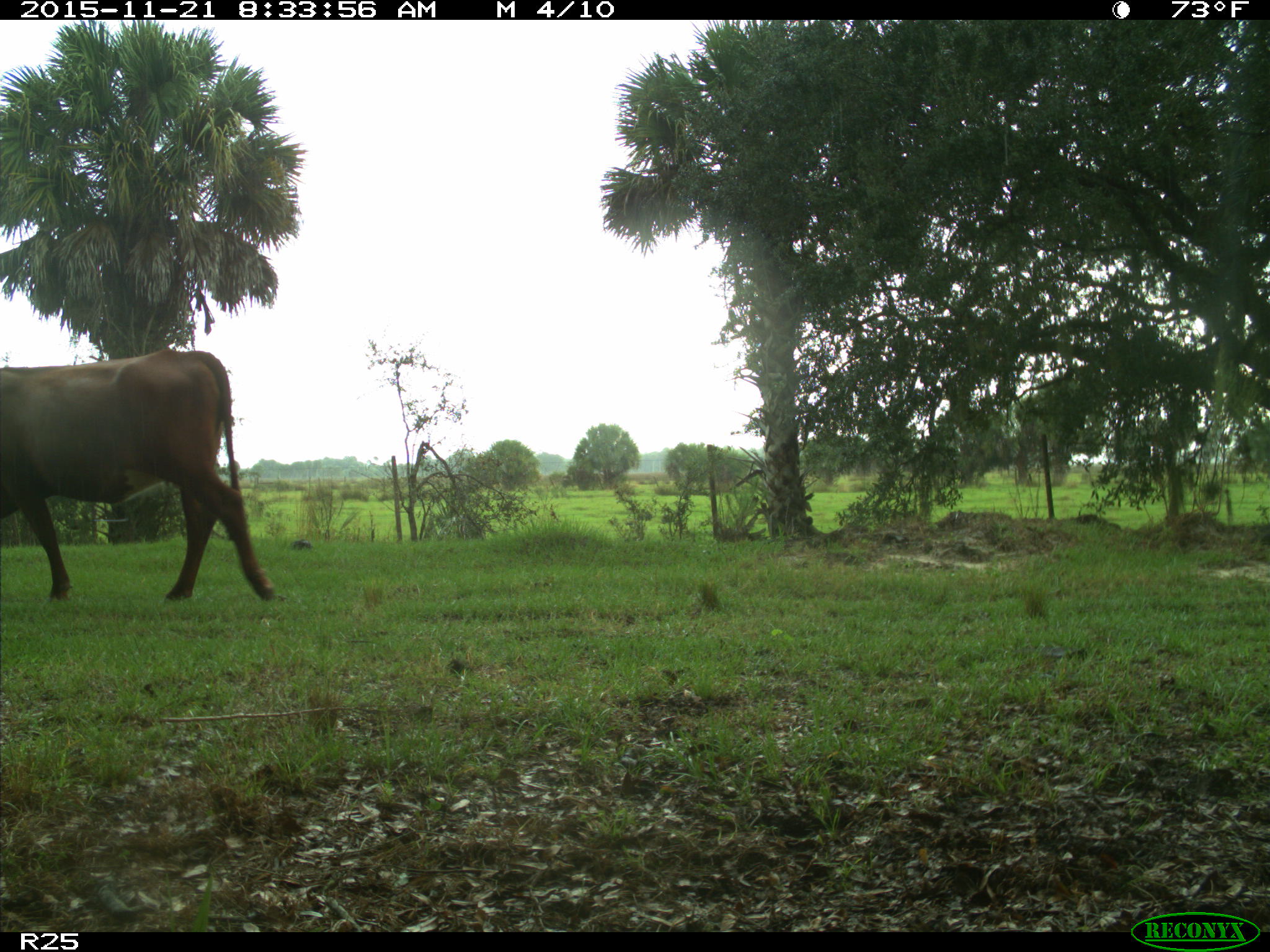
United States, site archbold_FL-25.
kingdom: Animalia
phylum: Chordata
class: Mammalia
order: Artiodactyla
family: Bovidae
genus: Bos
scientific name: Bos taurus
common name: domestic cow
Bos taurus (domestic cow).